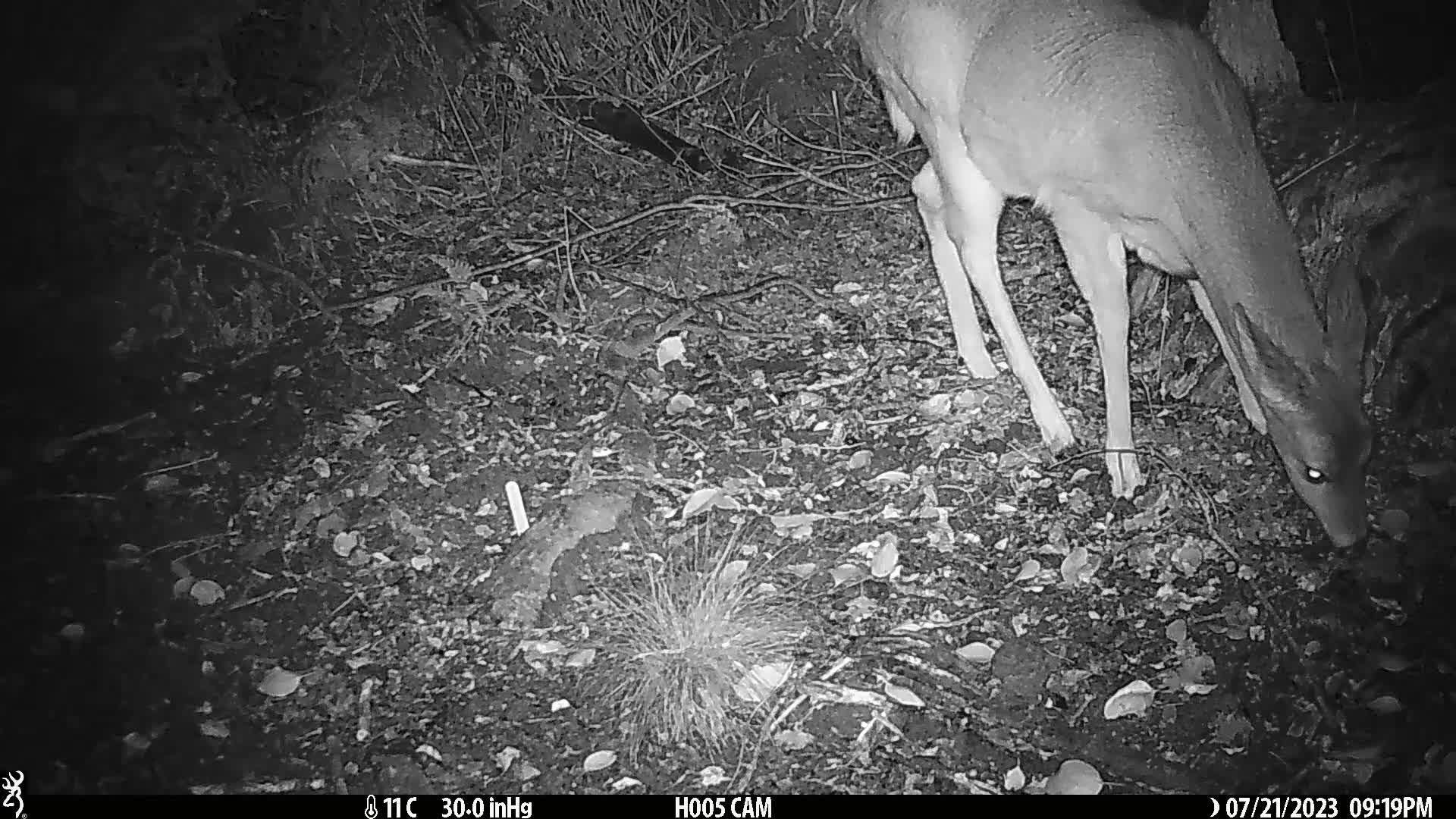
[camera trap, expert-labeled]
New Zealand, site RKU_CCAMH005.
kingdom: Animalia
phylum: Chordata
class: Mammalia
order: Artiodactyla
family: Cervidae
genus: Odocoileus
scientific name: Odocoileus virginianus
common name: white-tailed deer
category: white tailed deer